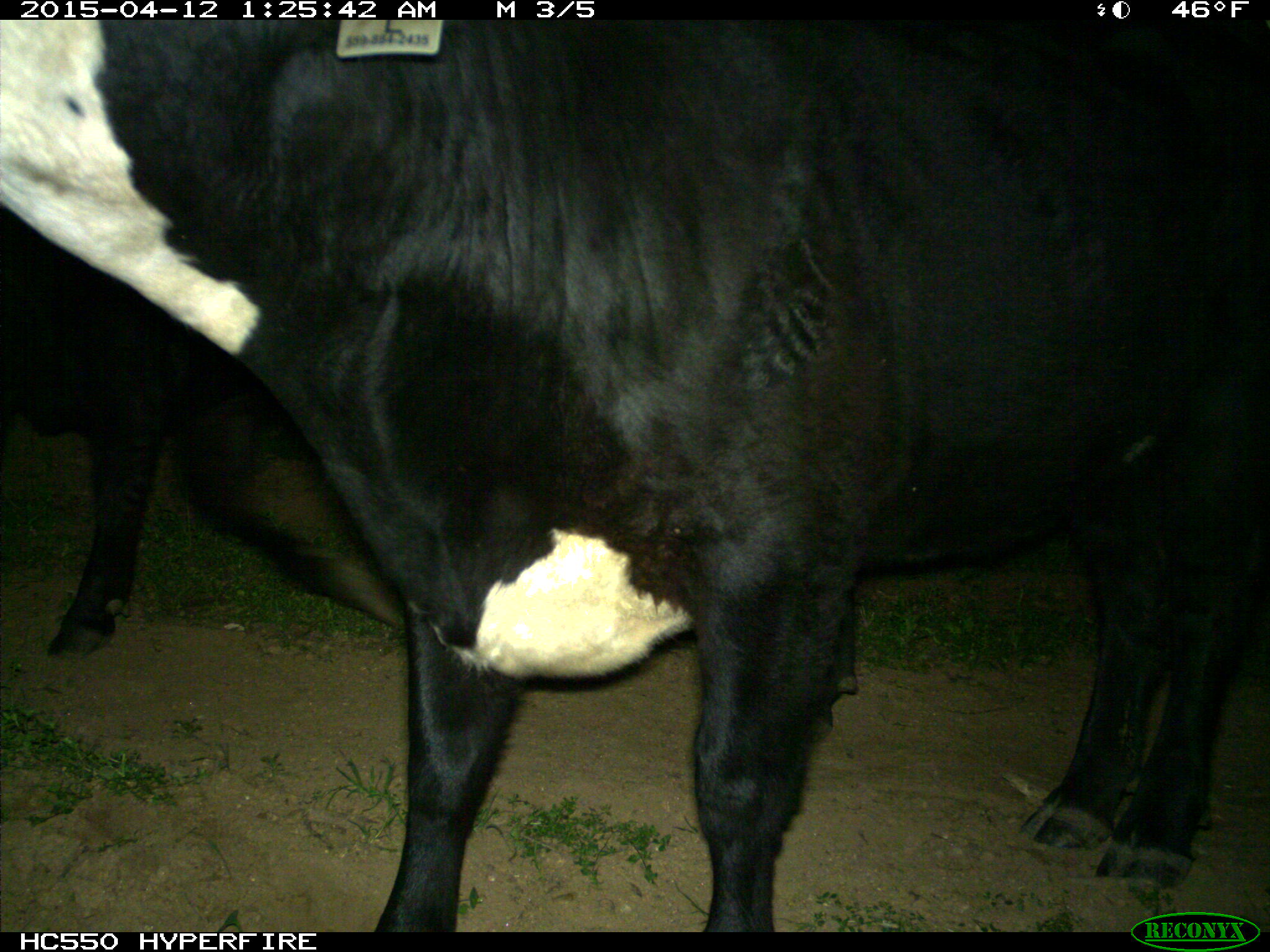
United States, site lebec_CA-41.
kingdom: Animalia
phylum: Chordata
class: Mammalia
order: Artiodactyla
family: Bovidae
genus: Bos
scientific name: Bos taurus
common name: domestic cow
Bos taurus (domestic cow).